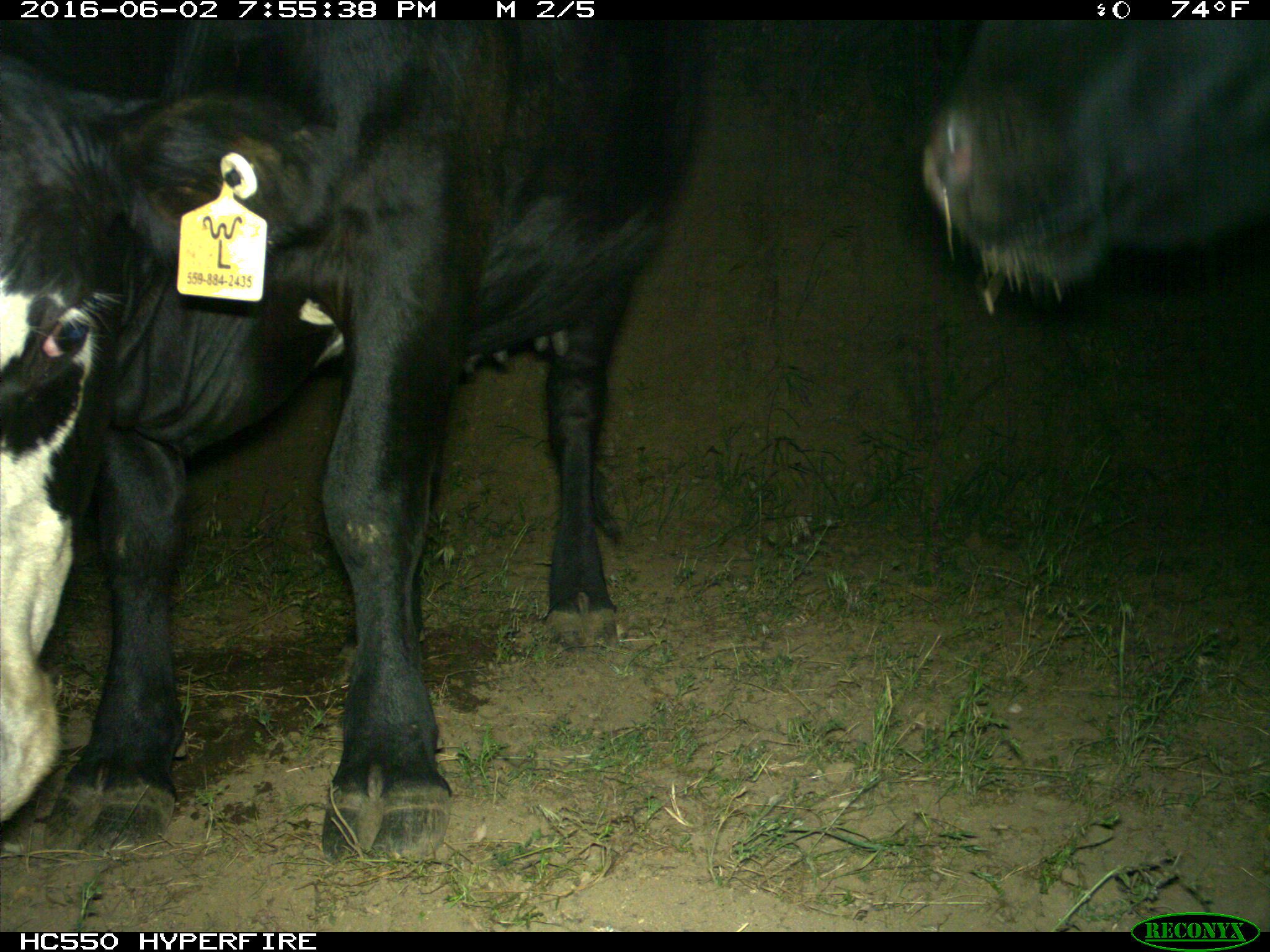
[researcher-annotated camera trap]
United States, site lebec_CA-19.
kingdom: Animalia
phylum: Chordata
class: Mammalia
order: Artiodactyla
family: Bovidae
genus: Bos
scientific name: Bos taurus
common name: domestic cow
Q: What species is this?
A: Bos taurus (domestic cow).